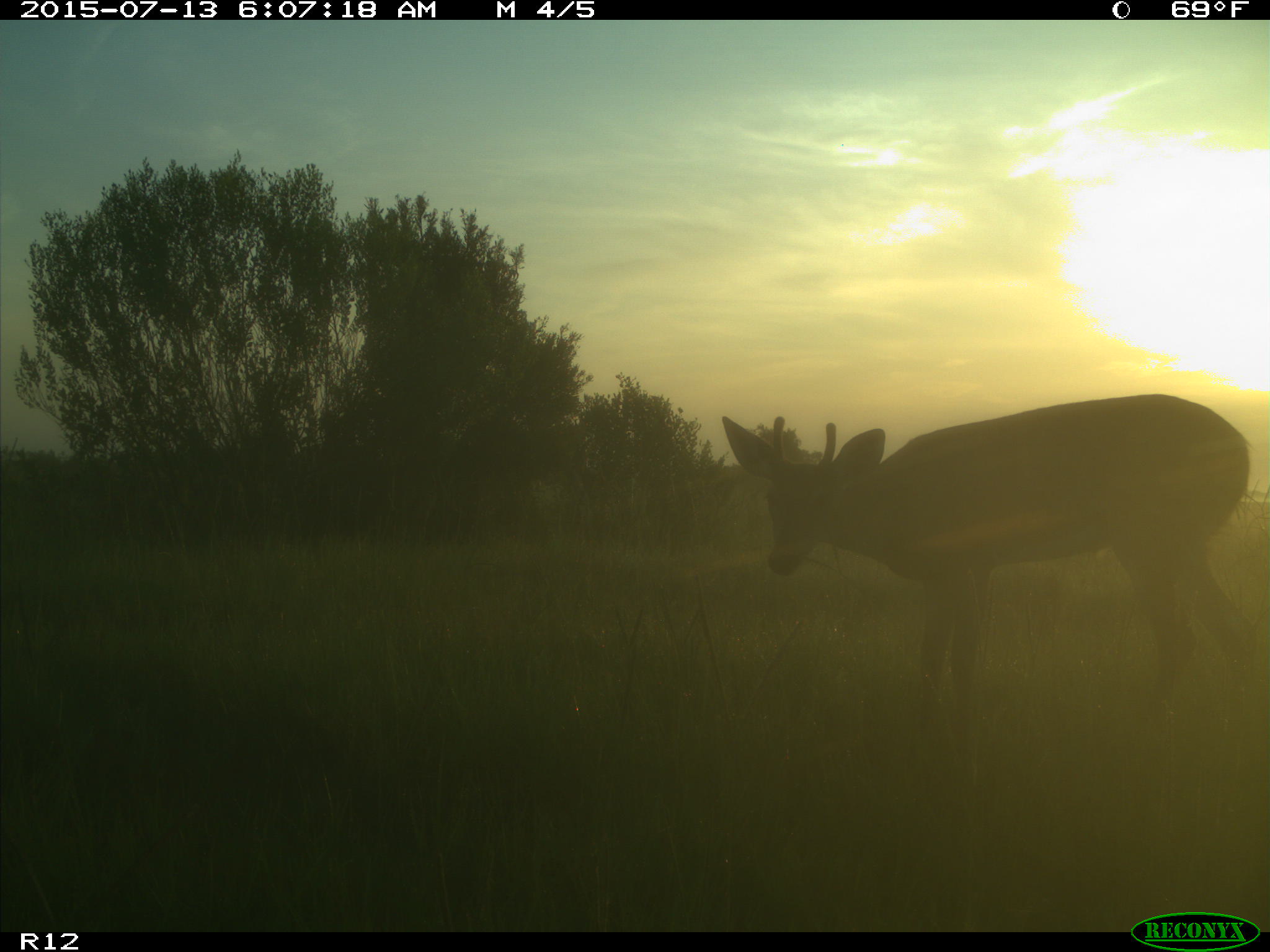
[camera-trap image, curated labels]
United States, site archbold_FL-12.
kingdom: Animalia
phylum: Chordata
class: Mammalia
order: Artiodactyla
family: Cervidae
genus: Odocoileus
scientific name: Odocoileus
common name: deer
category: unidentified deer